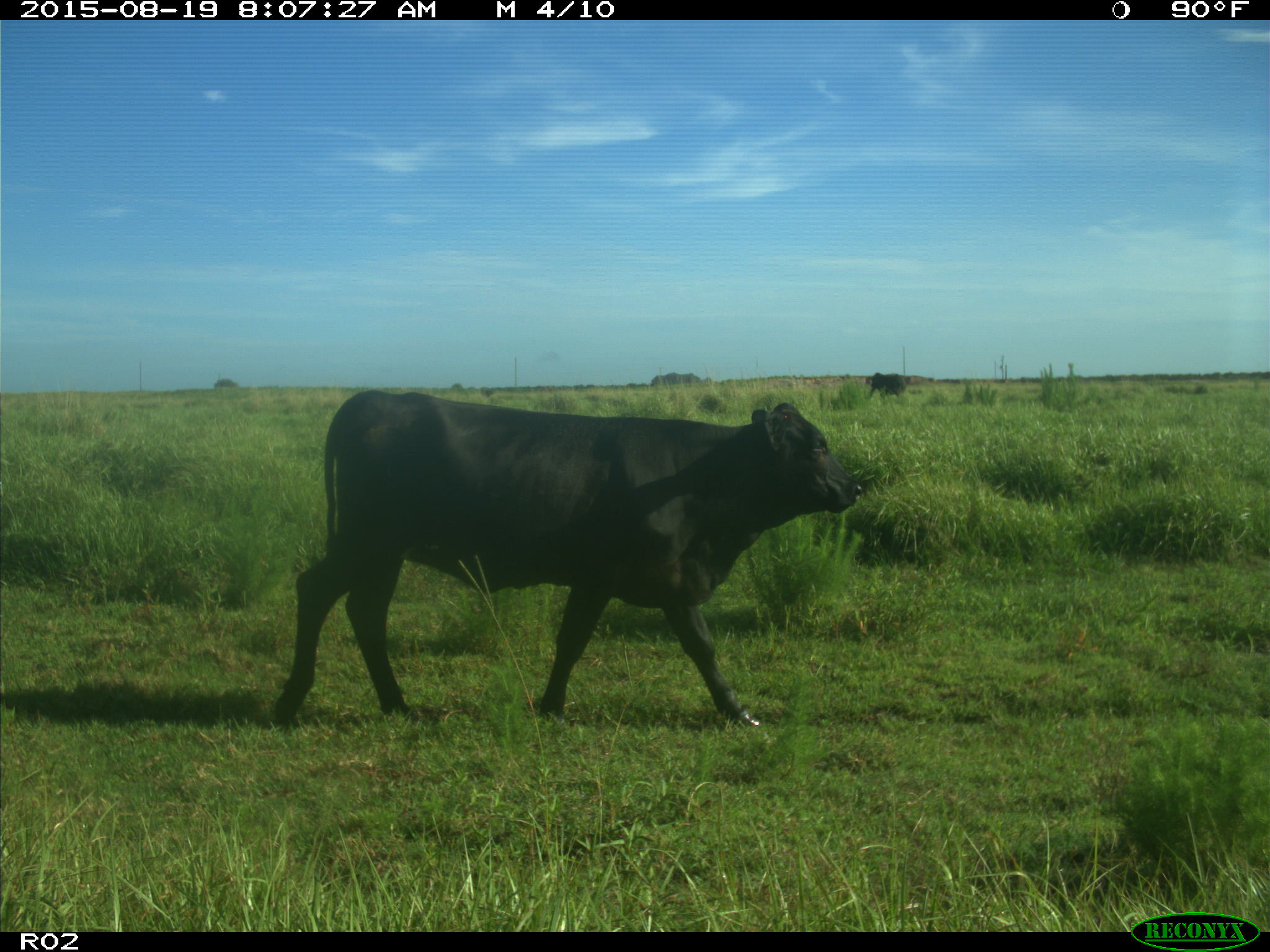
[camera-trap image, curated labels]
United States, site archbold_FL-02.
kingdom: Animalia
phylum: Chordata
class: Mammalia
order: Artiodactyla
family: Bovidae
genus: Bos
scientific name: Bos taurus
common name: domestic cow